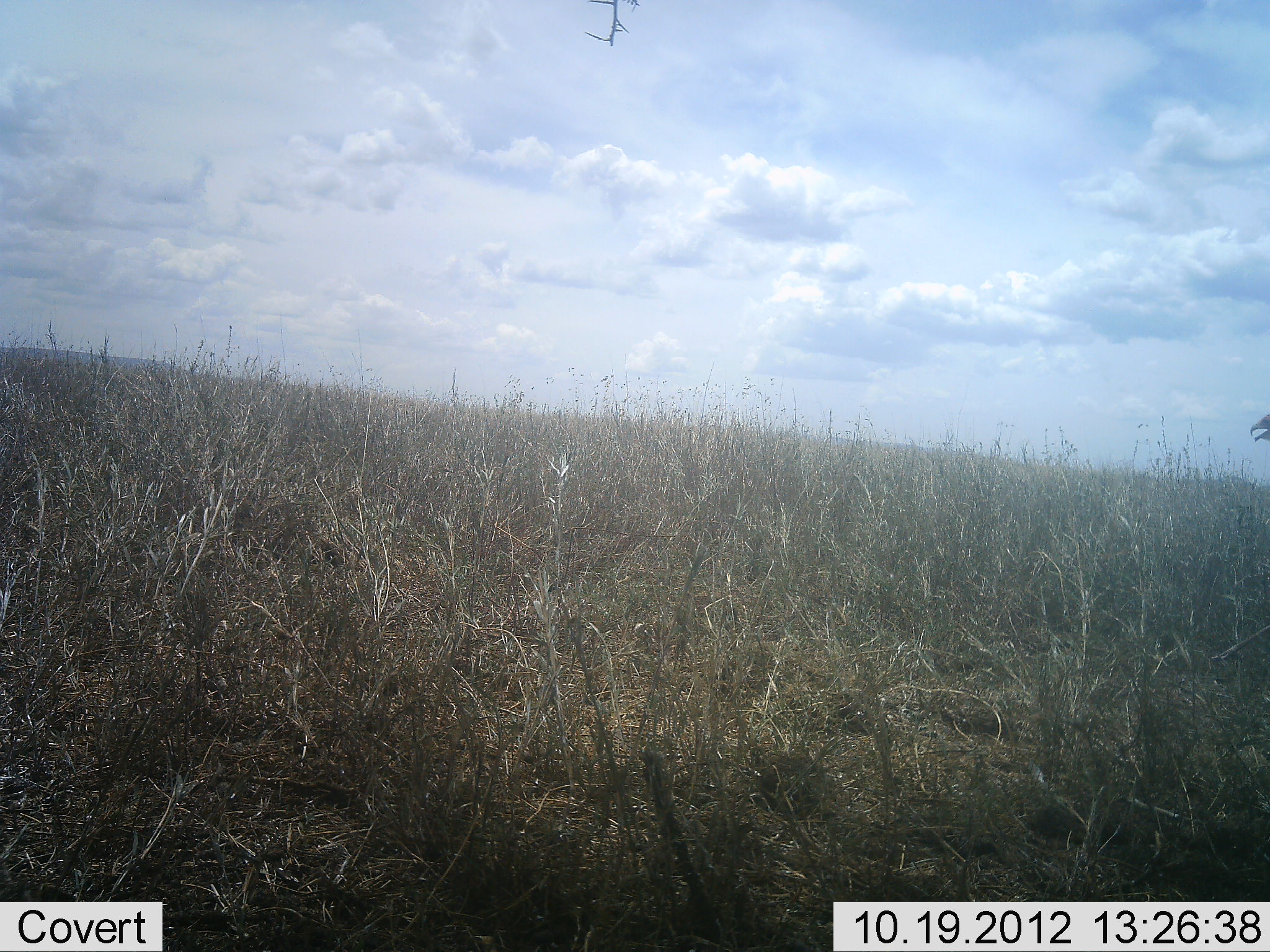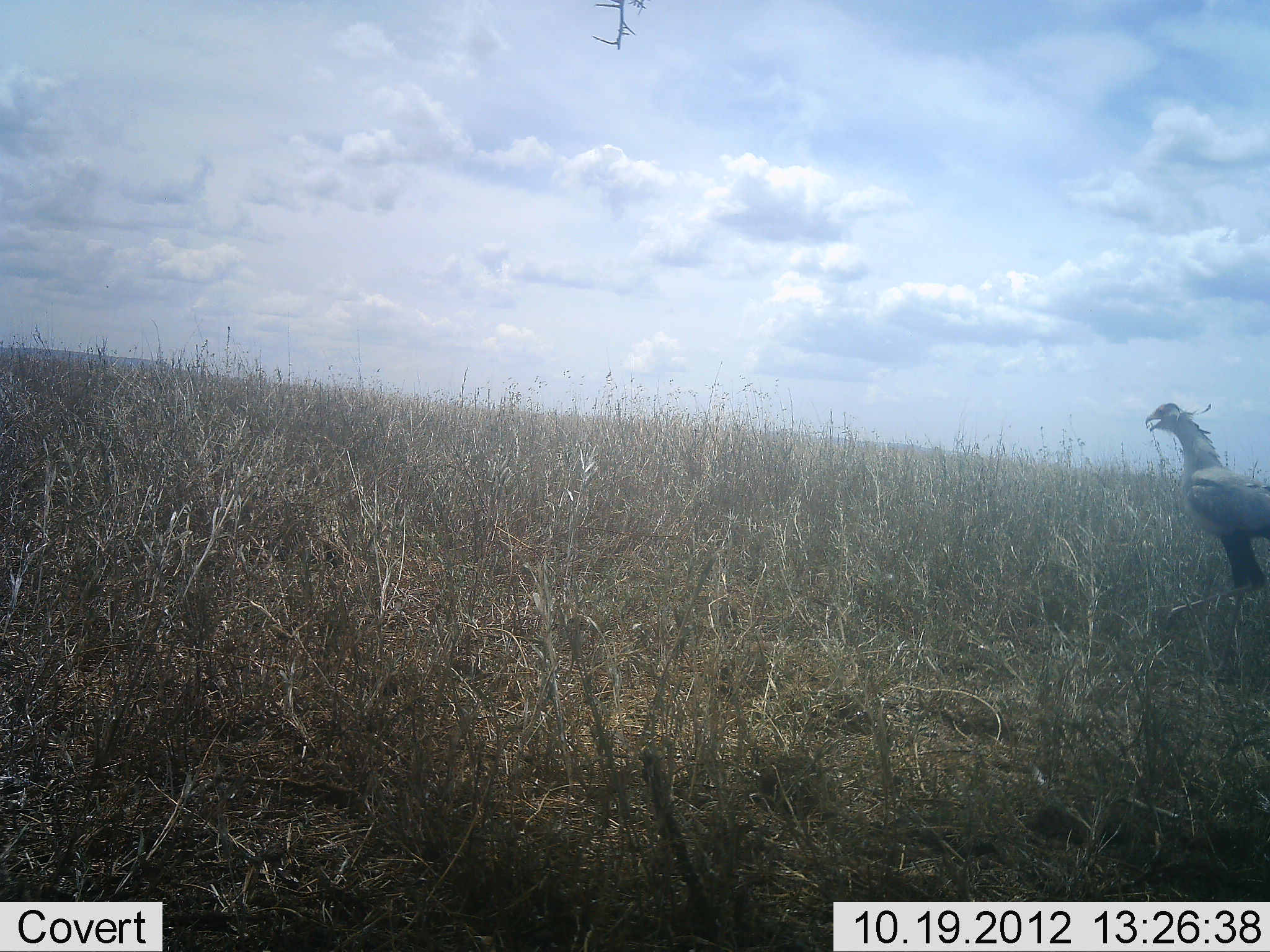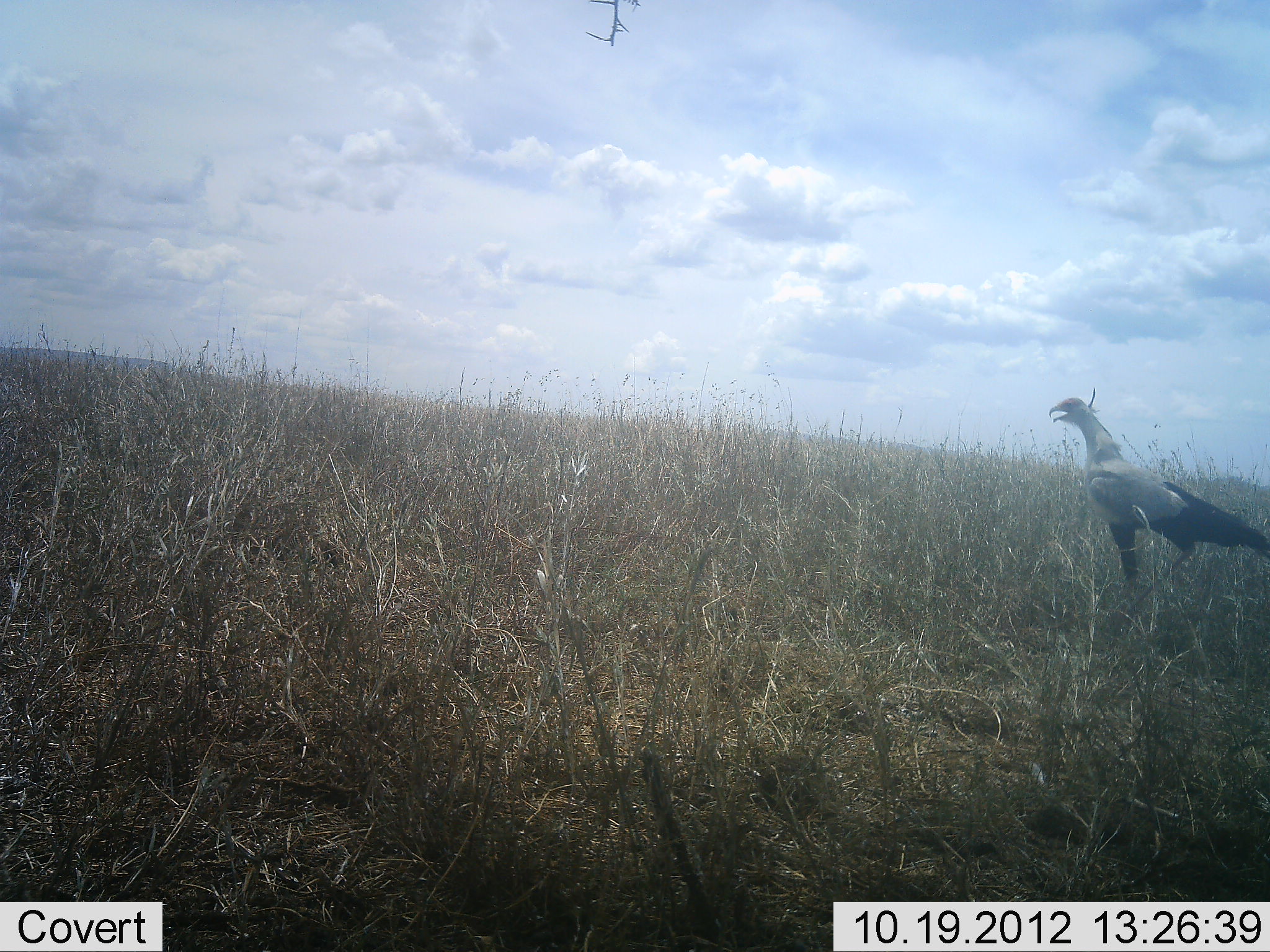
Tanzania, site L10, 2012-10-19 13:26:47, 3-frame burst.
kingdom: Animalia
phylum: Chordata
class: Aves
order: Accipitriformes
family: Sagittariidae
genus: Sagittarius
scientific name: Sagittarius serpentarius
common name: secretary bird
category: secretarybird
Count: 1.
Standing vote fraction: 0%.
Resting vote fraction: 0%.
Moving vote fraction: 100%.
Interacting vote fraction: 0%.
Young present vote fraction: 0%.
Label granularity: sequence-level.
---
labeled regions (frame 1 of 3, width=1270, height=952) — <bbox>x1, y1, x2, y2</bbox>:
animal: <bbox>1249, 412, 1270, 445</bbox>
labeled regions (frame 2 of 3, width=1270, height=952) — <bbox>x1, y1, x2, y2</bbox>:
animal: <bbox>1144, 401, 1270, 633</bbox>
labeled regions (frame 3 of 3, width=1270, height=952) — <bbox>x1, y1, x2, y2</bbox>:
animal: <bbox>1046, 386, 1270, 624</bbox>